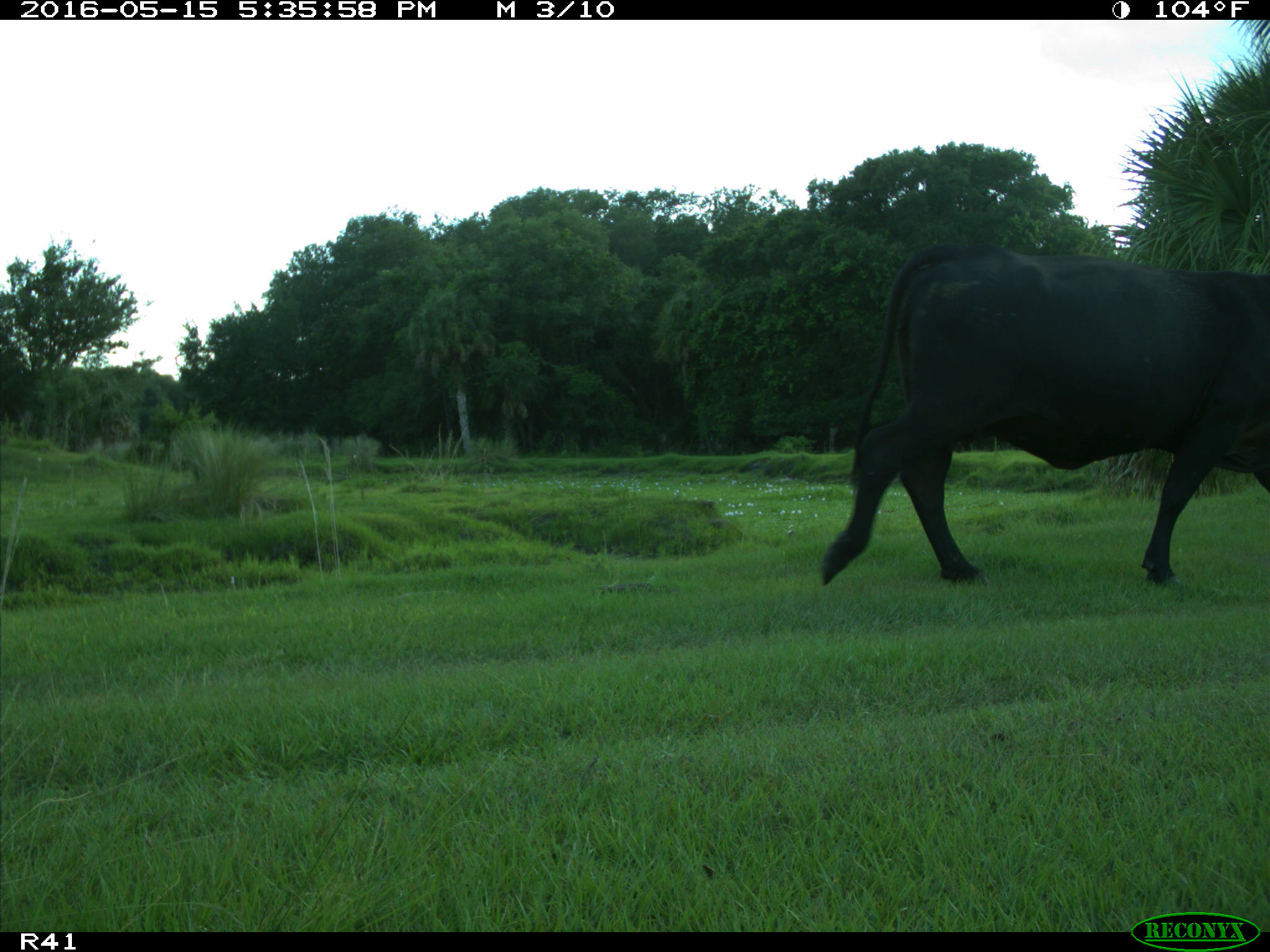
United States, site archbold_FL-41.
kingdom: Animalia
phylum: Chordata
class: Mammalia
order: Artiodactyla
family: Bovidae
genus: Bos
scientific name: Bos taurus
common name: domestic cow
Bos taurus (domestic cow).